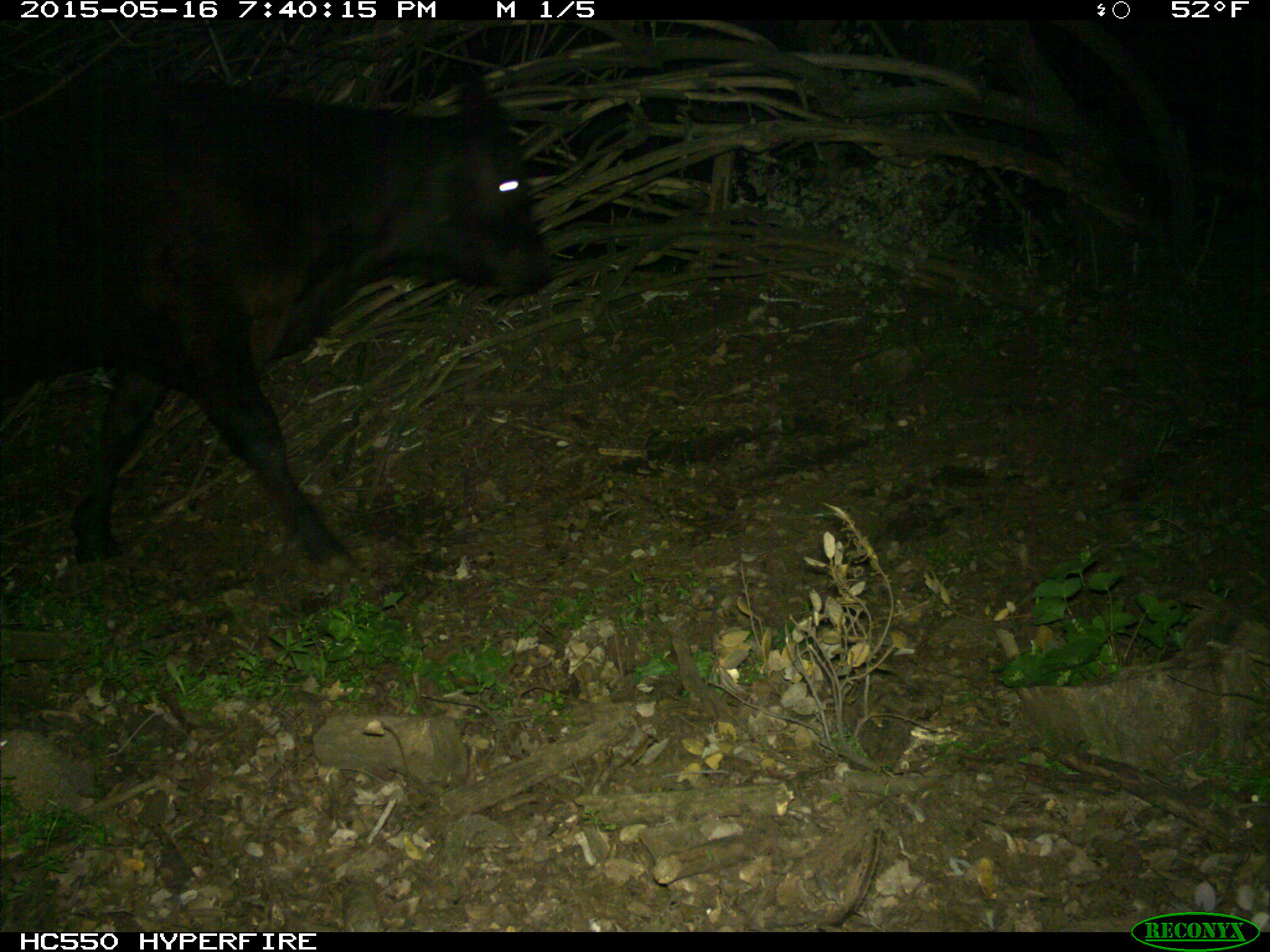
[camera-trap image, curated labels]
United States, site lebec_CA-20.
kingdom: Animalia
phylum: Chordata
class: Mammalia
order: Artiodactyla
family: Bovidae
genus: Bos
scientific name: Bos taurus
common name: domestic cow